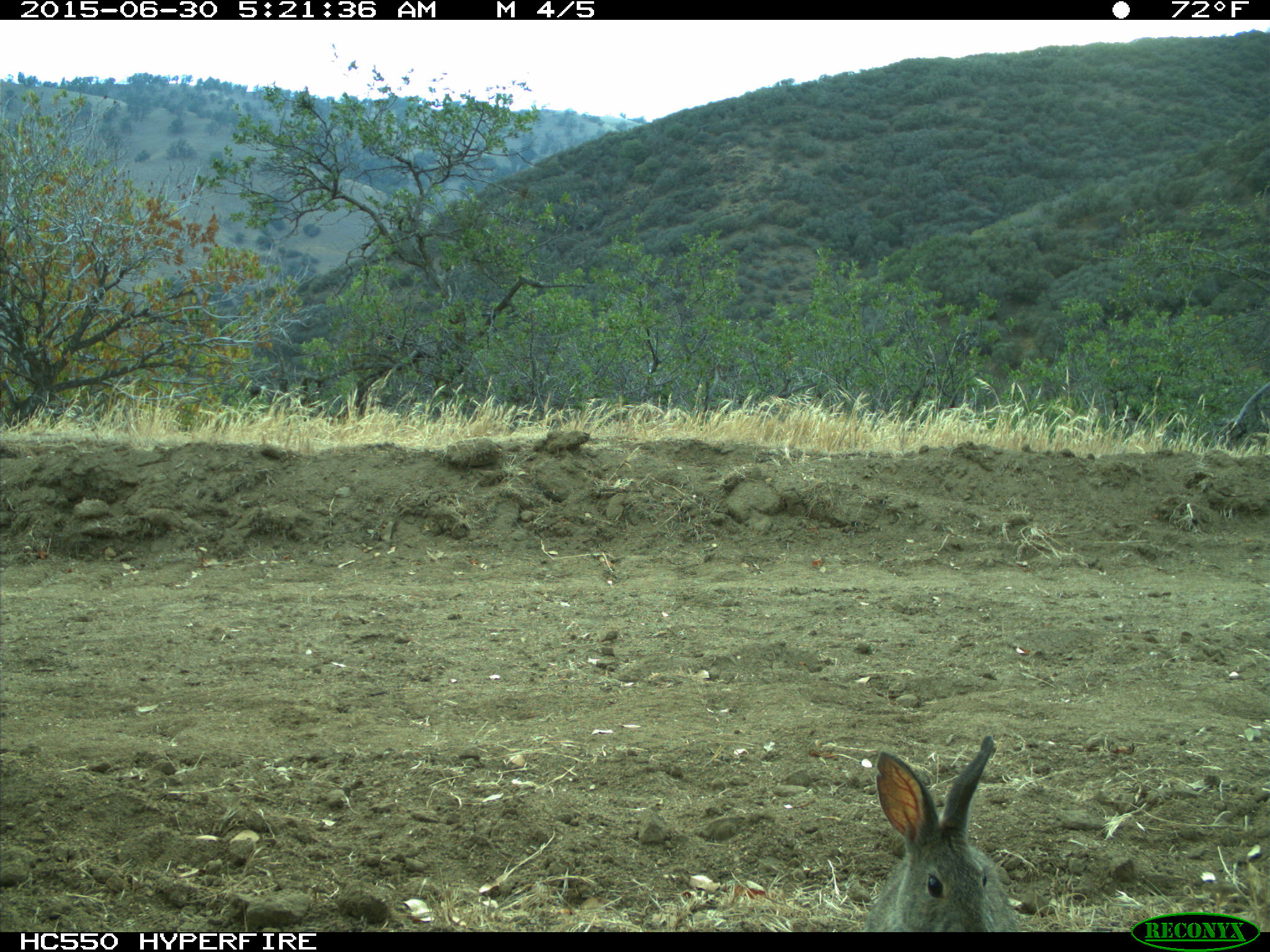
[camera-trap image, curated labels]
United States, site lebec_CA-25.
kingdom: Animalia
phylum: Chordata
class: Mammalia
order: Lagomorpha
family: Leporidae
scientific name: Leporidae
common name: rabbits and hares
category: unidentified rabbit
Unidentified rabbit (rabbits and hares) (Leporidae).